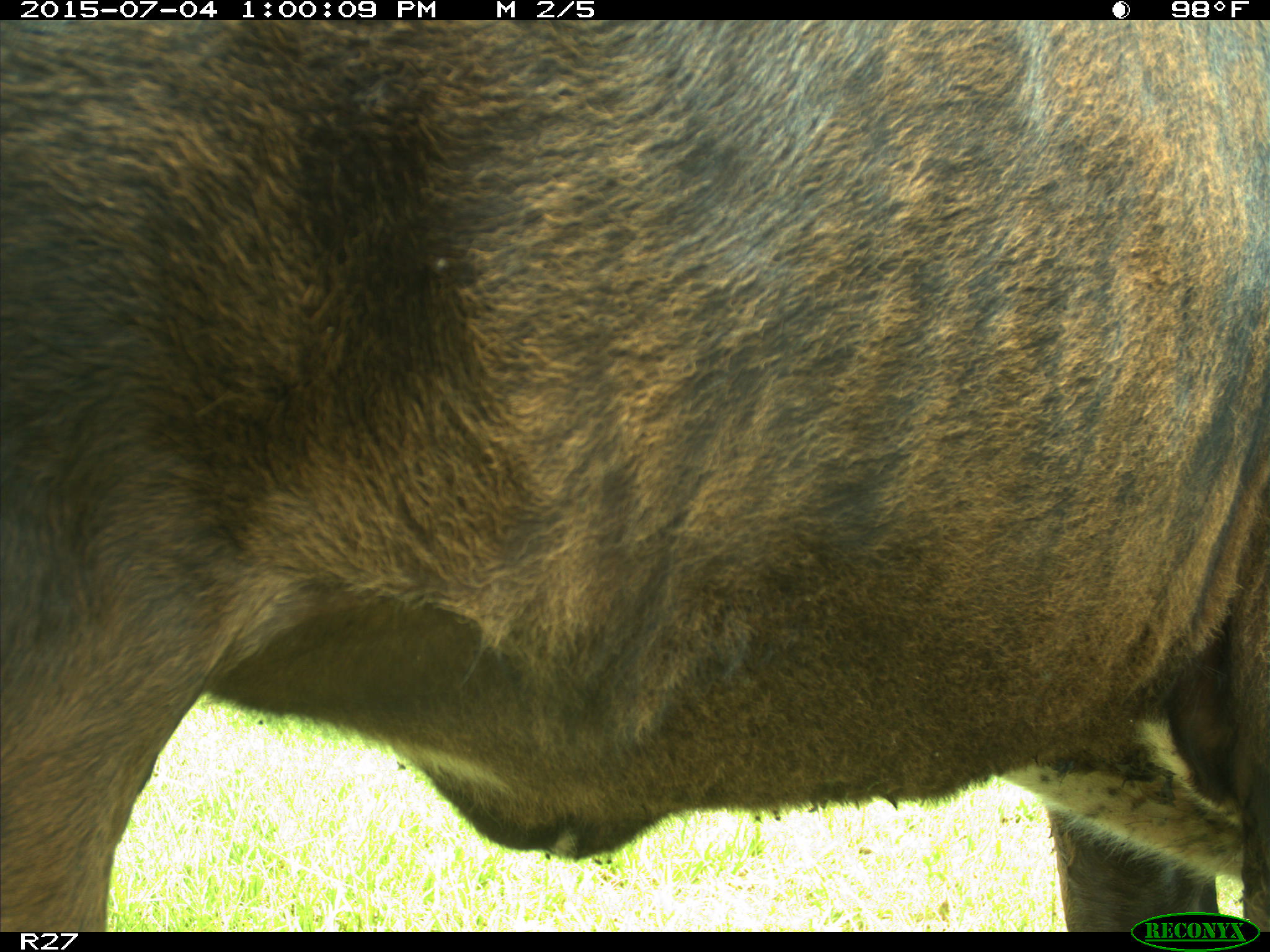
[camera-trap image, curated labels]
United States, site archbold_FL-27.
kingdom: Animalia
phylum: Chordata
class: Mammalia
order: Artiodactyla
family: Bovidae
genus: Bos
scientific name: Bos taurus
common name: domestic cow